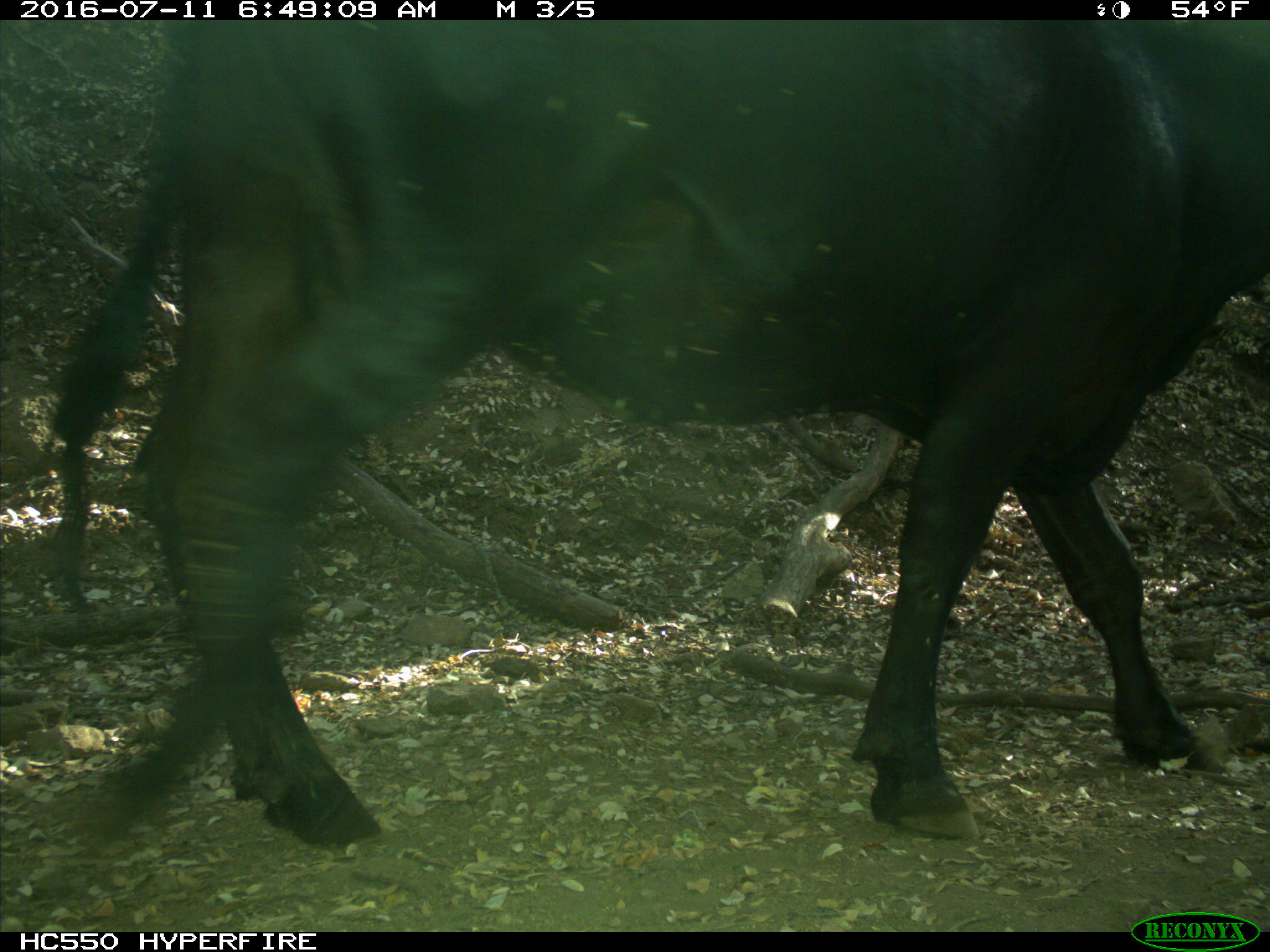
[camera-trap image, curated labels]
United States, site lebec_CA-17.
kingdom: Animalia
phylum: Chordata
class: Mammalia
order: Artiodactyla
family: Bovidae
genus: Bos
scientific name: Bos taurus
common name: domestic cow